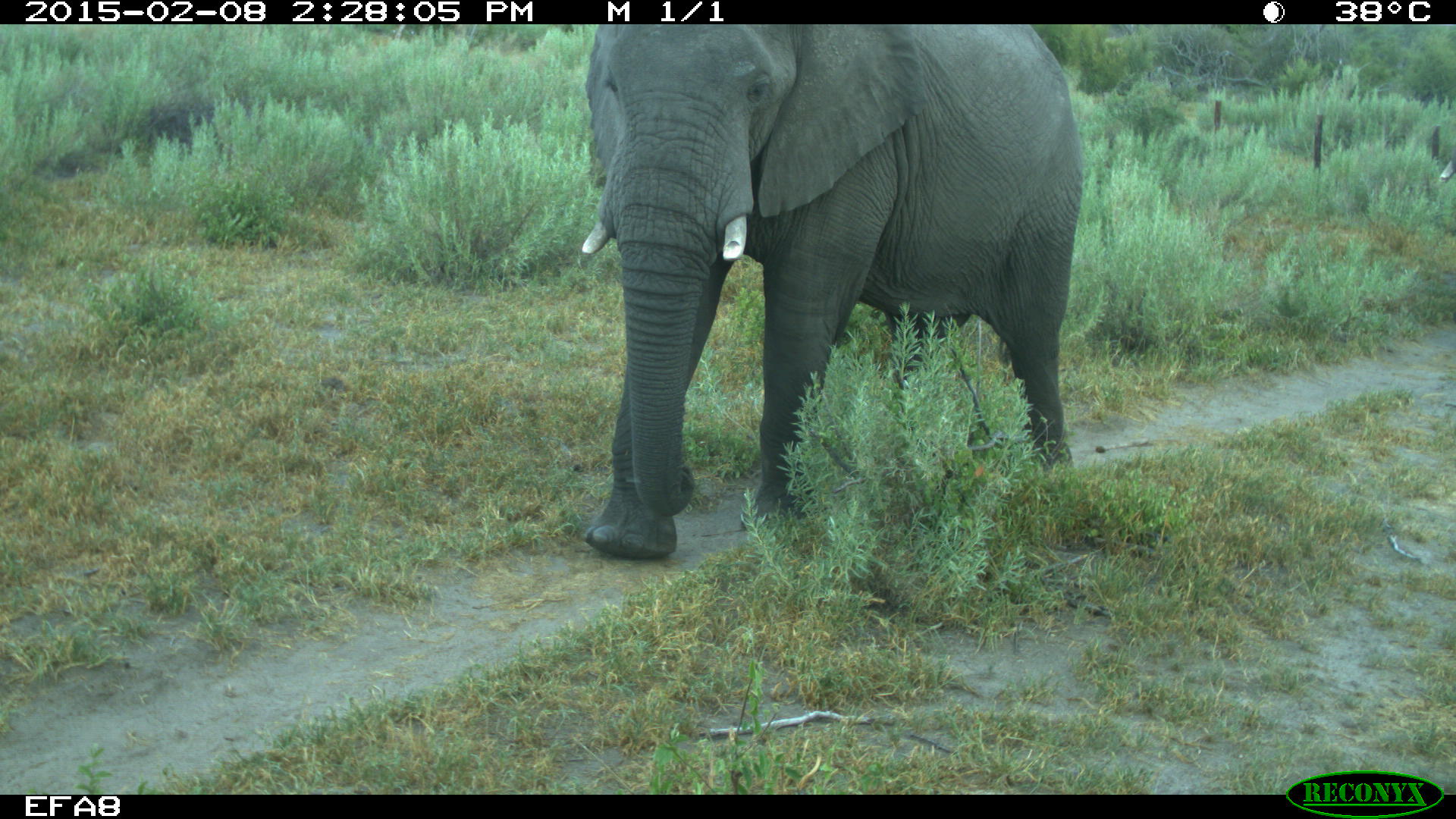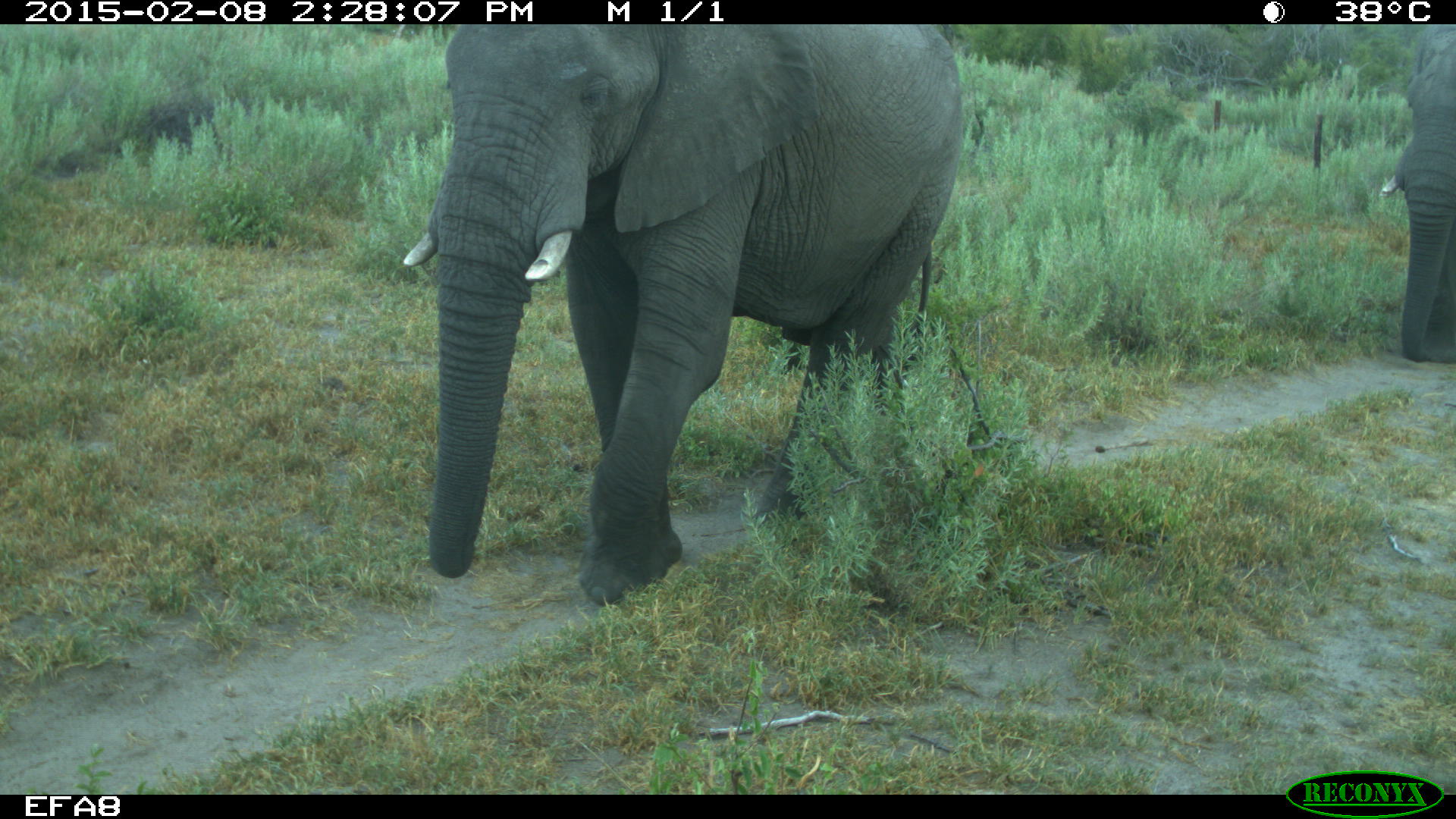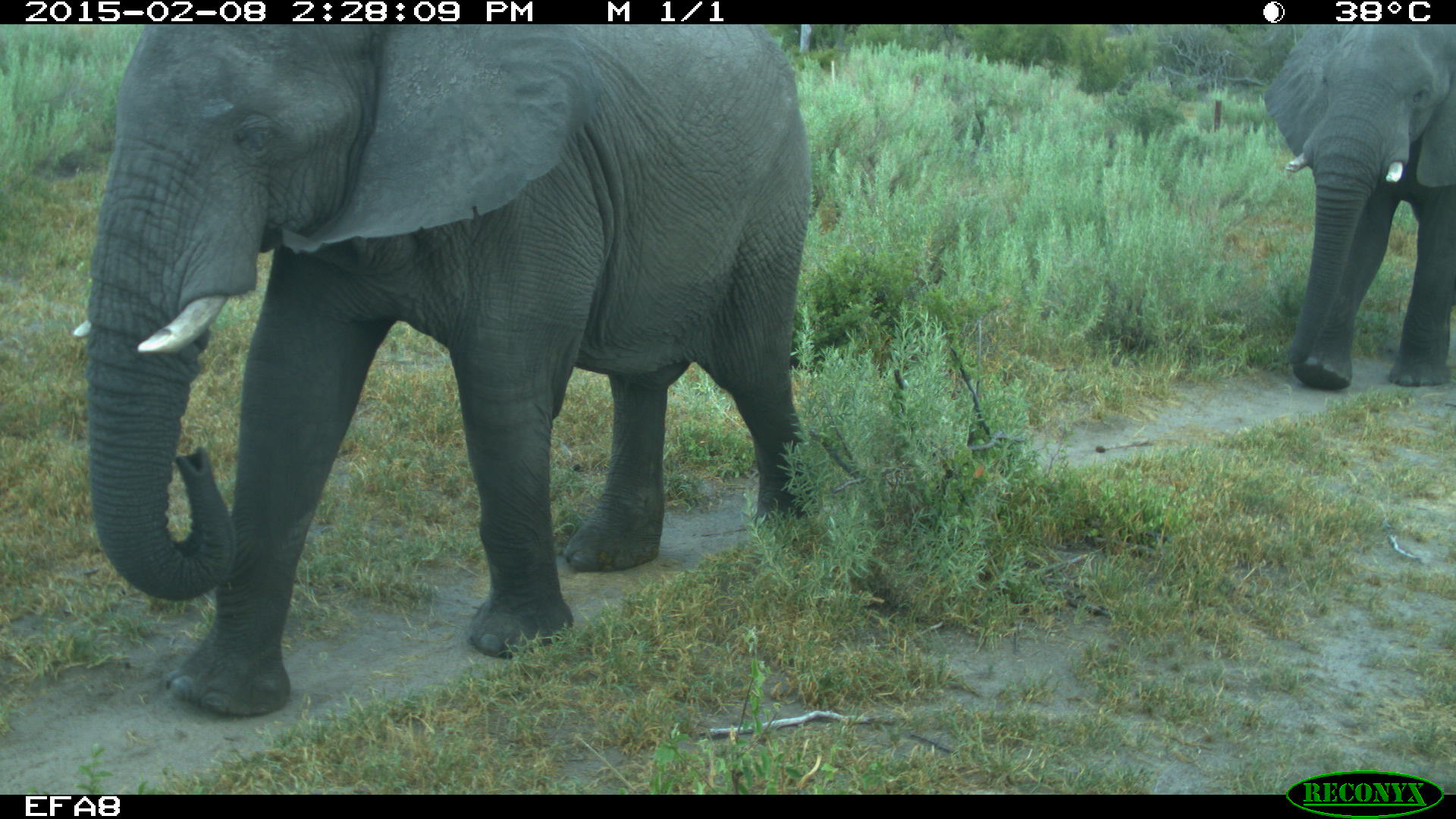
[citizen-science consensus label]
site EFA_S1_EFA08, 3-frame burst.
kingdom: Animalia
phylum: Chordata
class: Mammalia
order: Proboscidea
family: Elephantidae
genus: Loxodonta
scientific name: Loxodonta africana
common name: african bush elephant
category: elephant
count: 2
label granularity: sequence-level